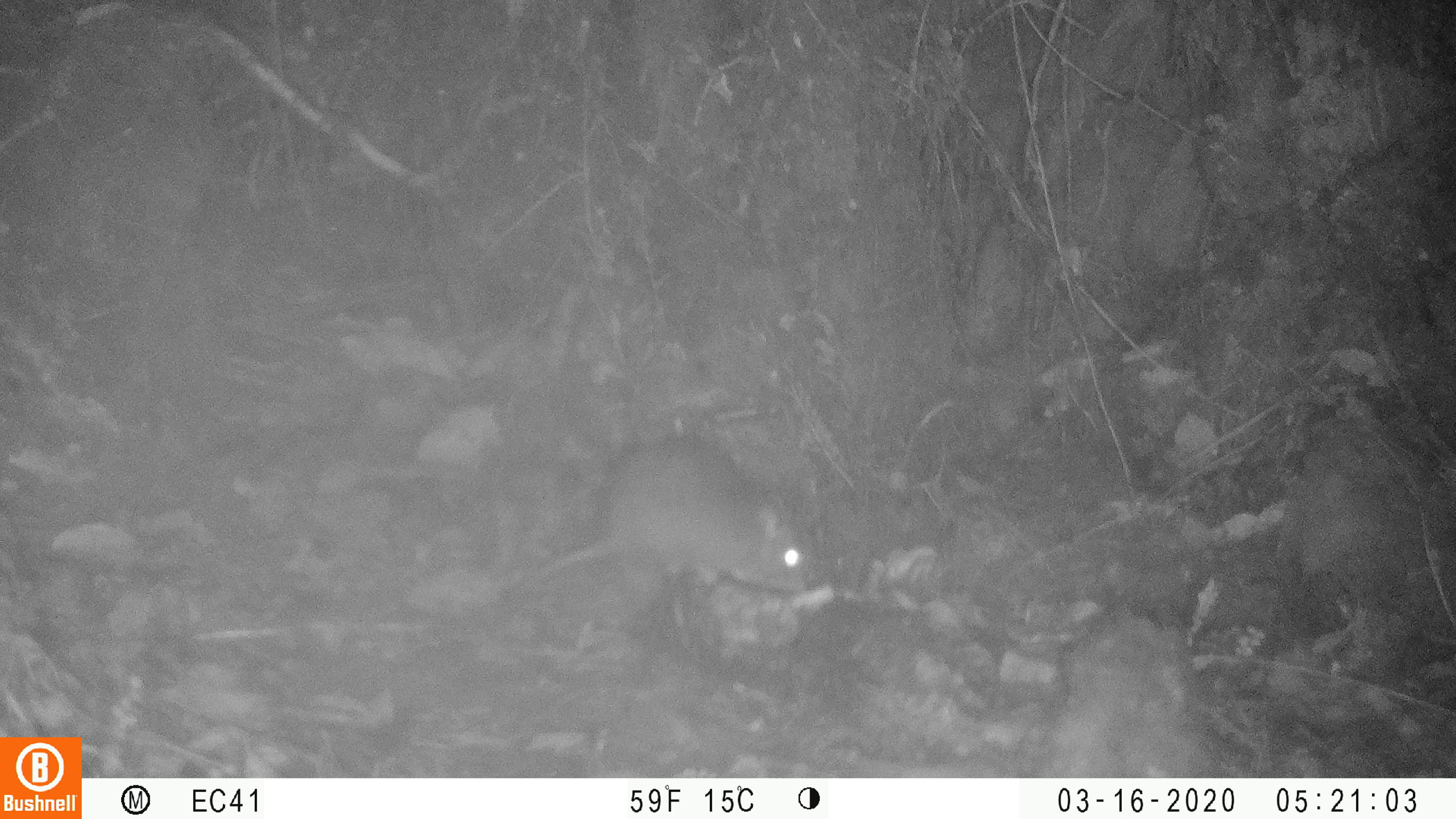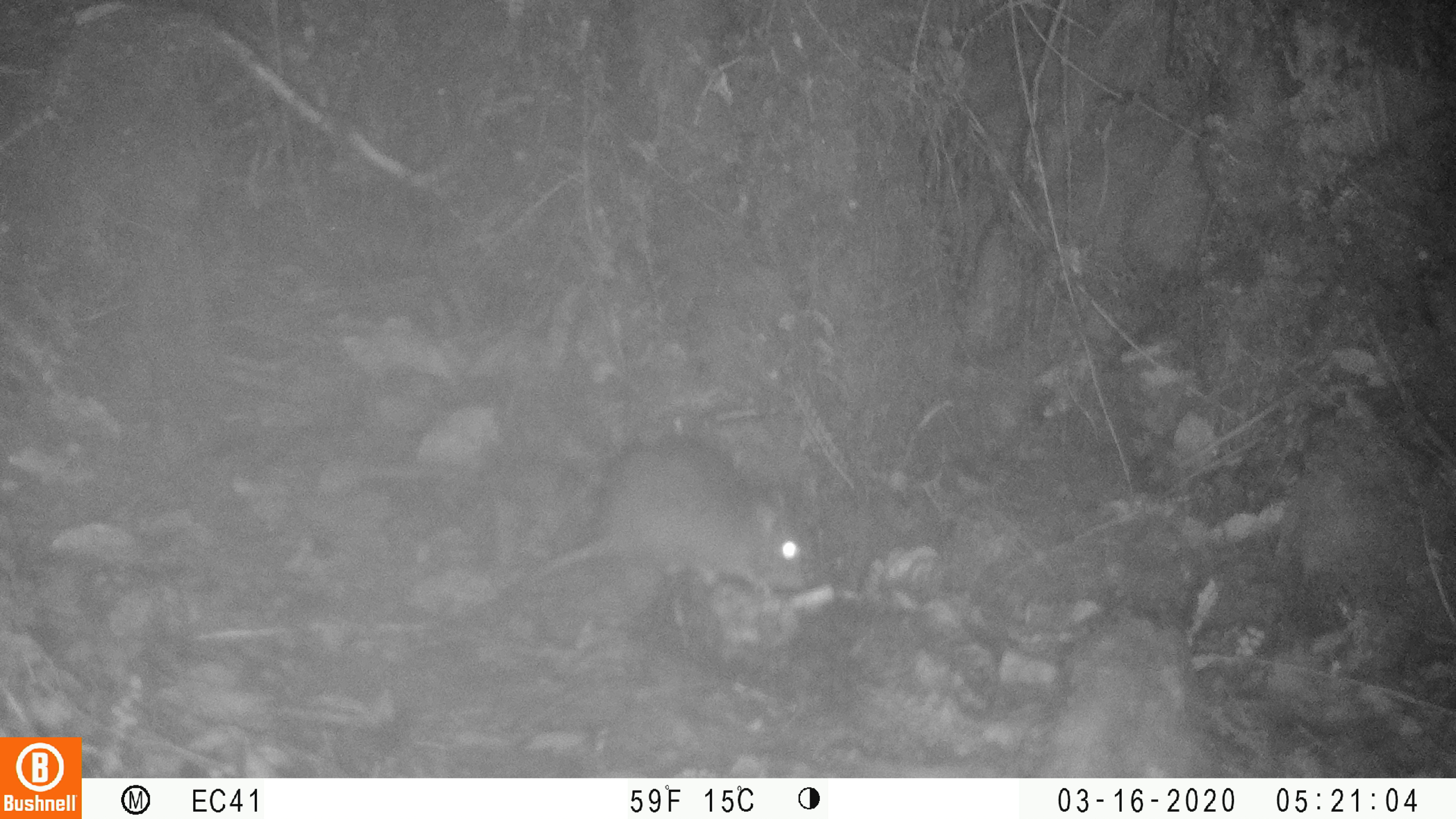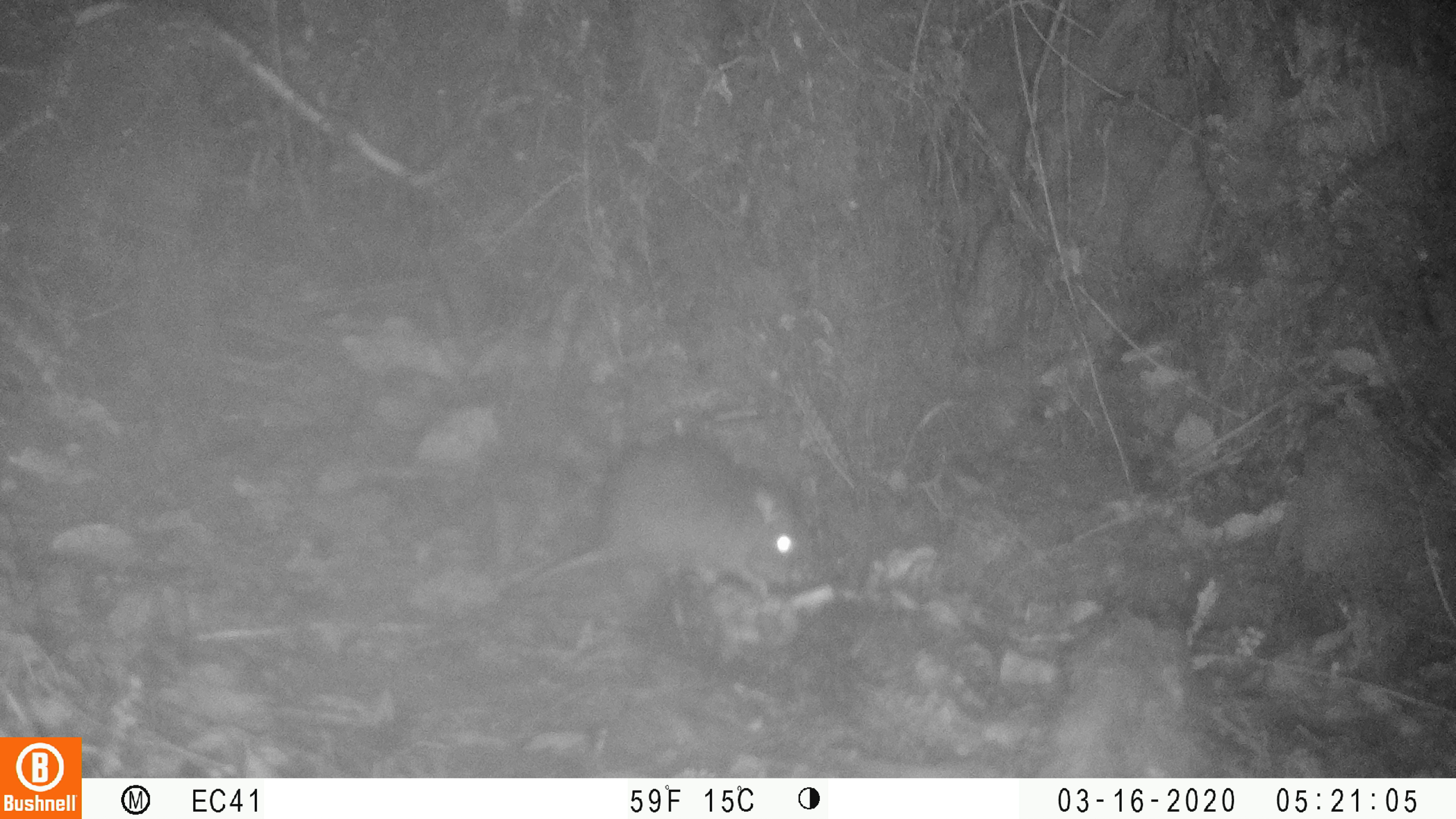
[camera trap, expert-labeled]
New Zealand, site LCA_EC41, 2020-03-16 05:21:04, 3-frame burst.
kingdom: Animalia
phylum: Chordata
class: Mammalia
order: Rodentia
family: Muridae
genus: Rattus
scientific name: Rattus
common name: rat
Rat (Rattus).